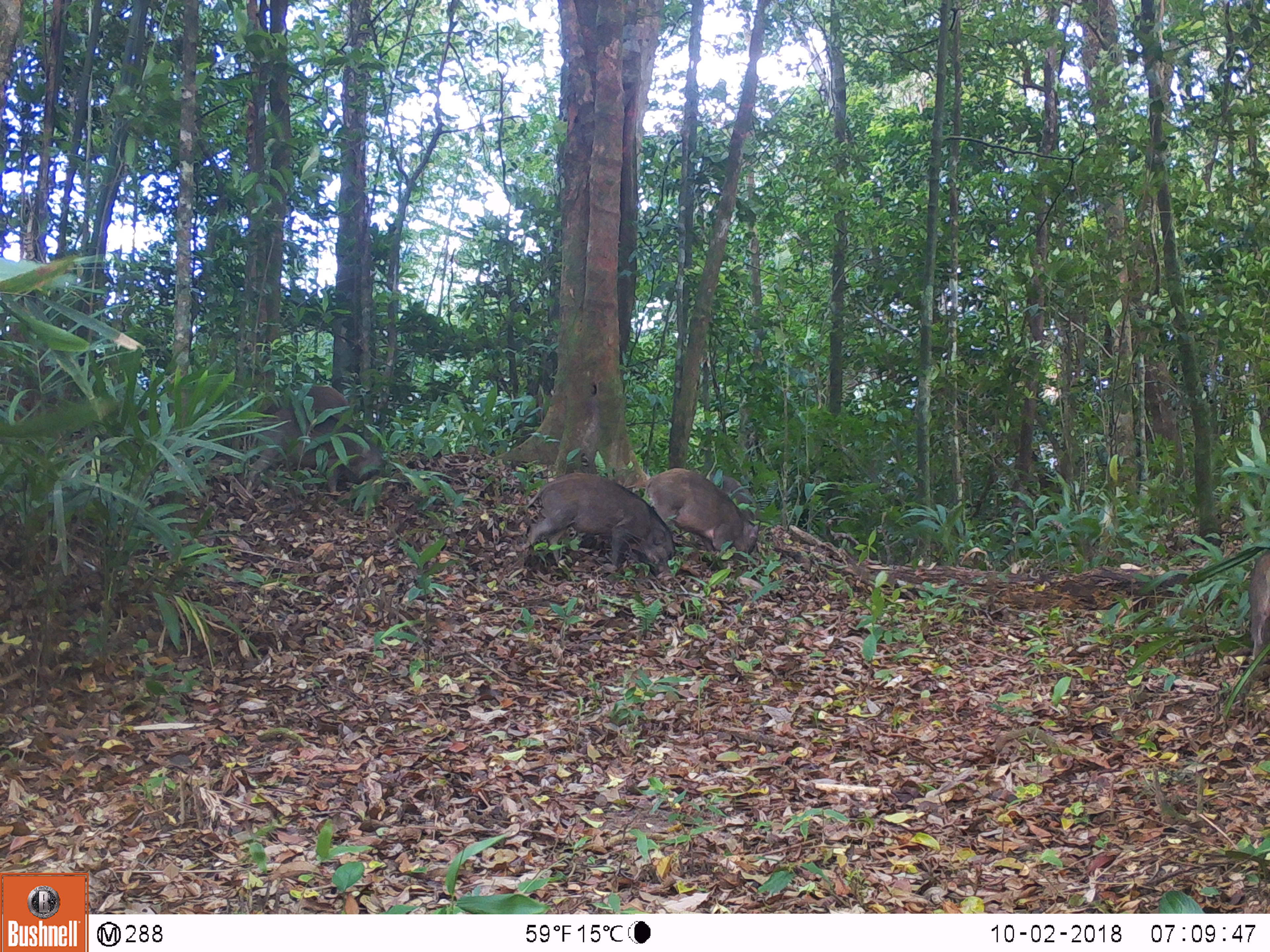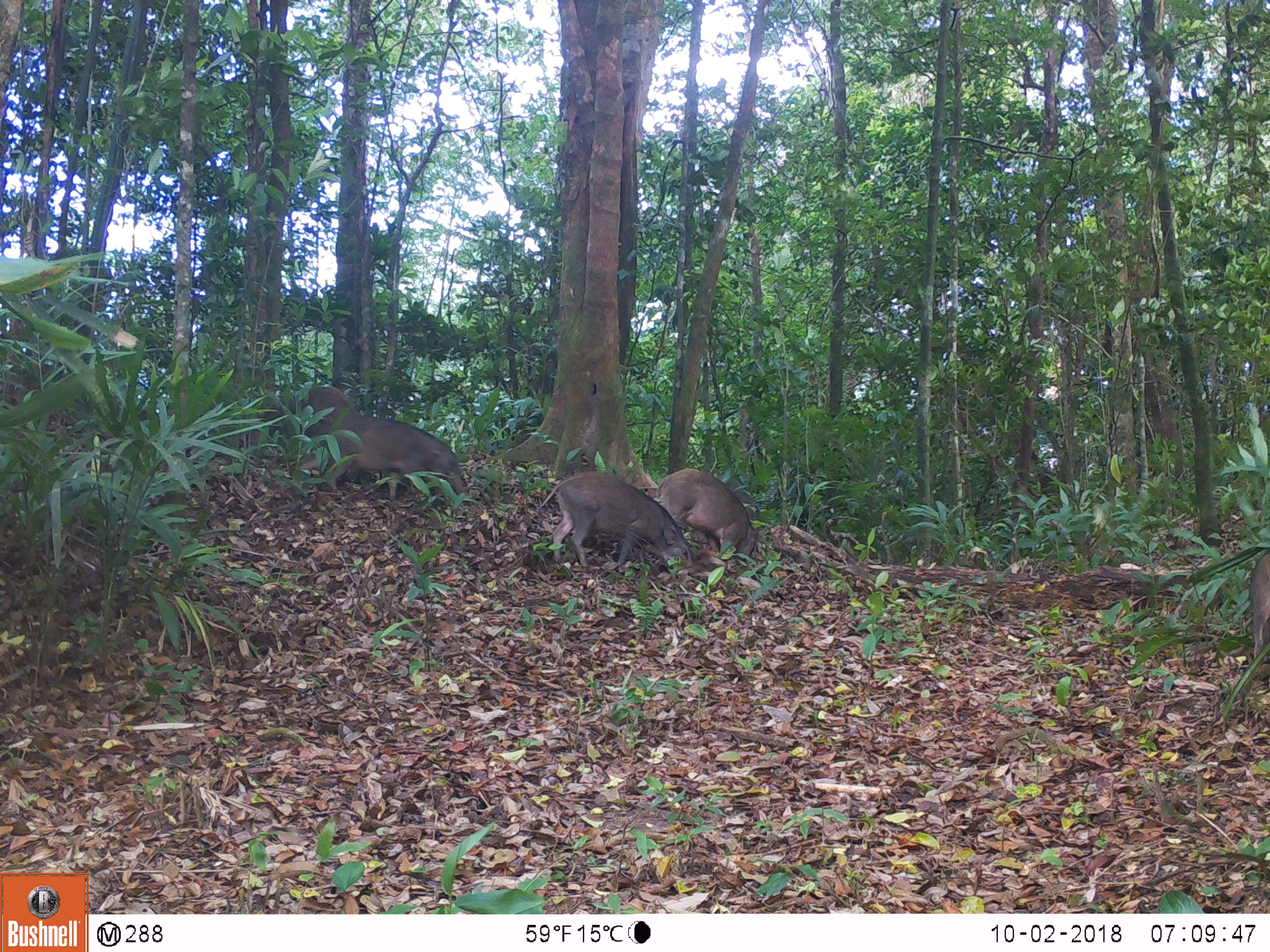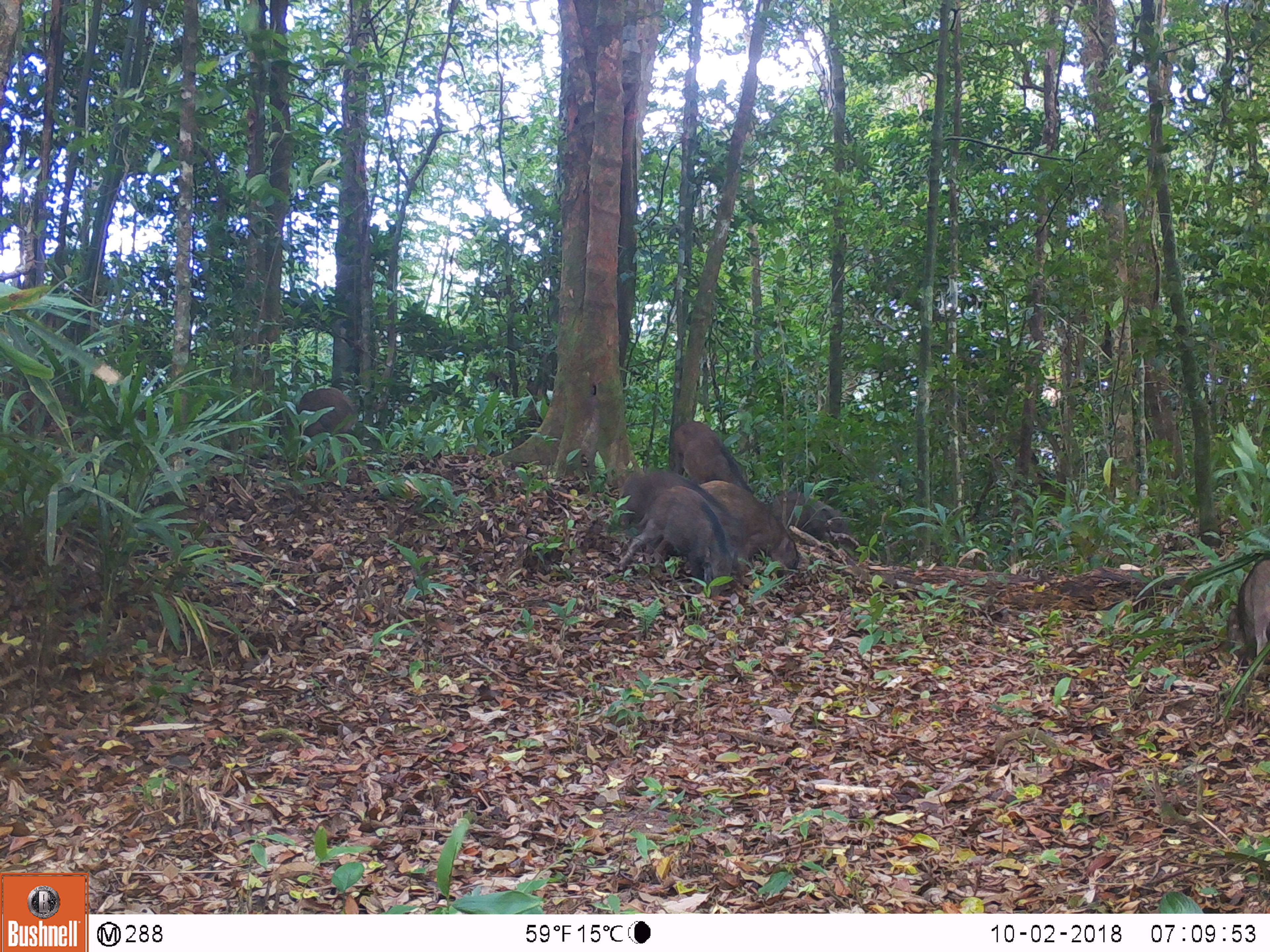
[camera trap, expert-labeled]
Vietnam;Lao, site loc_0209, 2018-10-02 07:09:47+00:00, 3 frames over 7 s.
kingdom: Animalia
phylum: Chordata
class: Mammalia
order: Artiodactyla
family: Suidae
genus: Sus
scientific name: Sus scrofa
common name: eurasian wild pig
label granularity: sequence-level